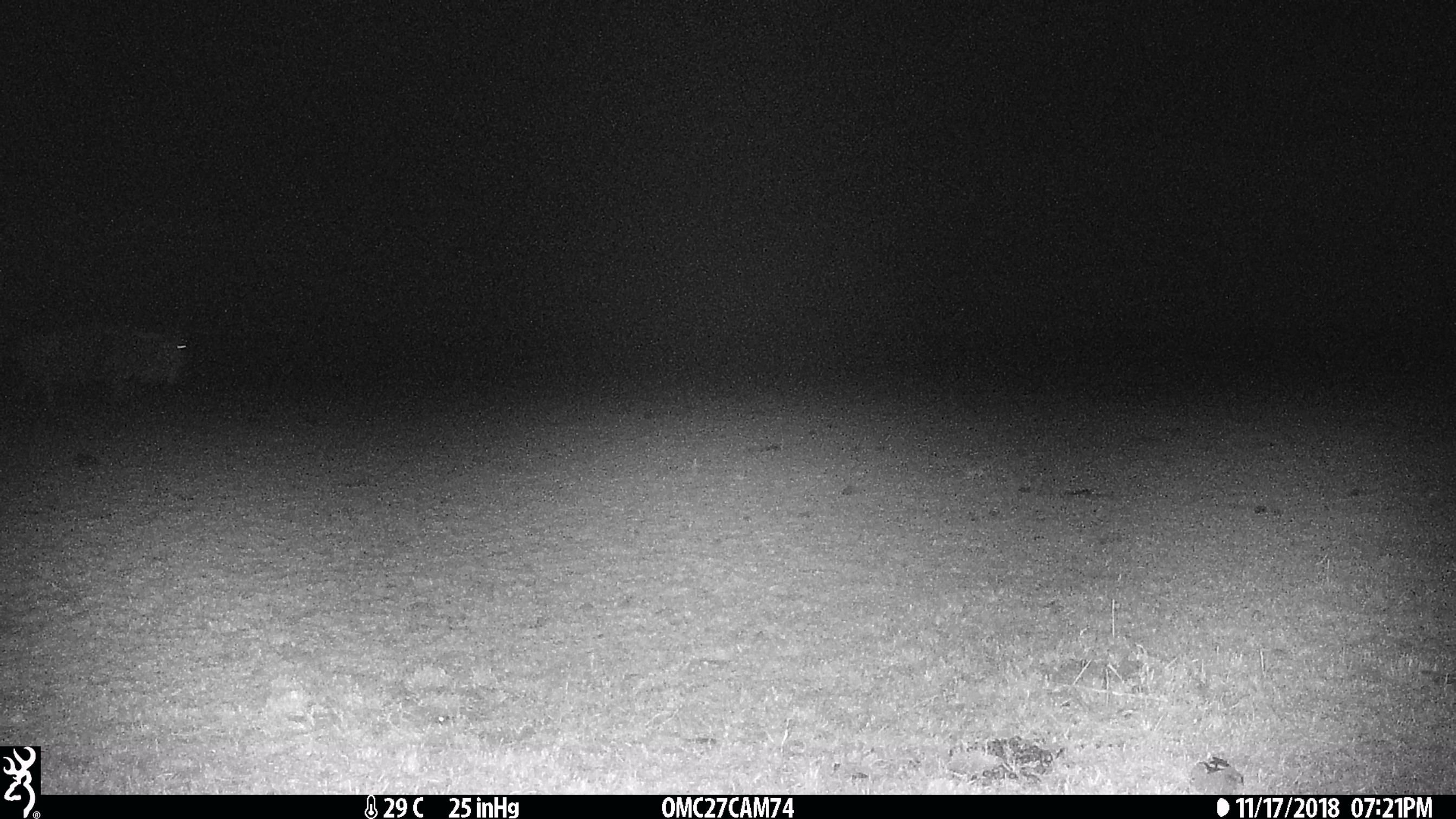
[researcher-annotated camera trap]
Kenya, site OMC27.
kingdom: Animalia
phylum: Chordata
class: Mammalia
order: Artiodactyla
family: Bovidae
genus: Connochaetes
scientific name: Connochaetes taurinus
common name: blue wildebeest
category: wildebeest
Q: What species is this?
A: Wildebeest (blue wildebeest) (Connochaetes taurinus).